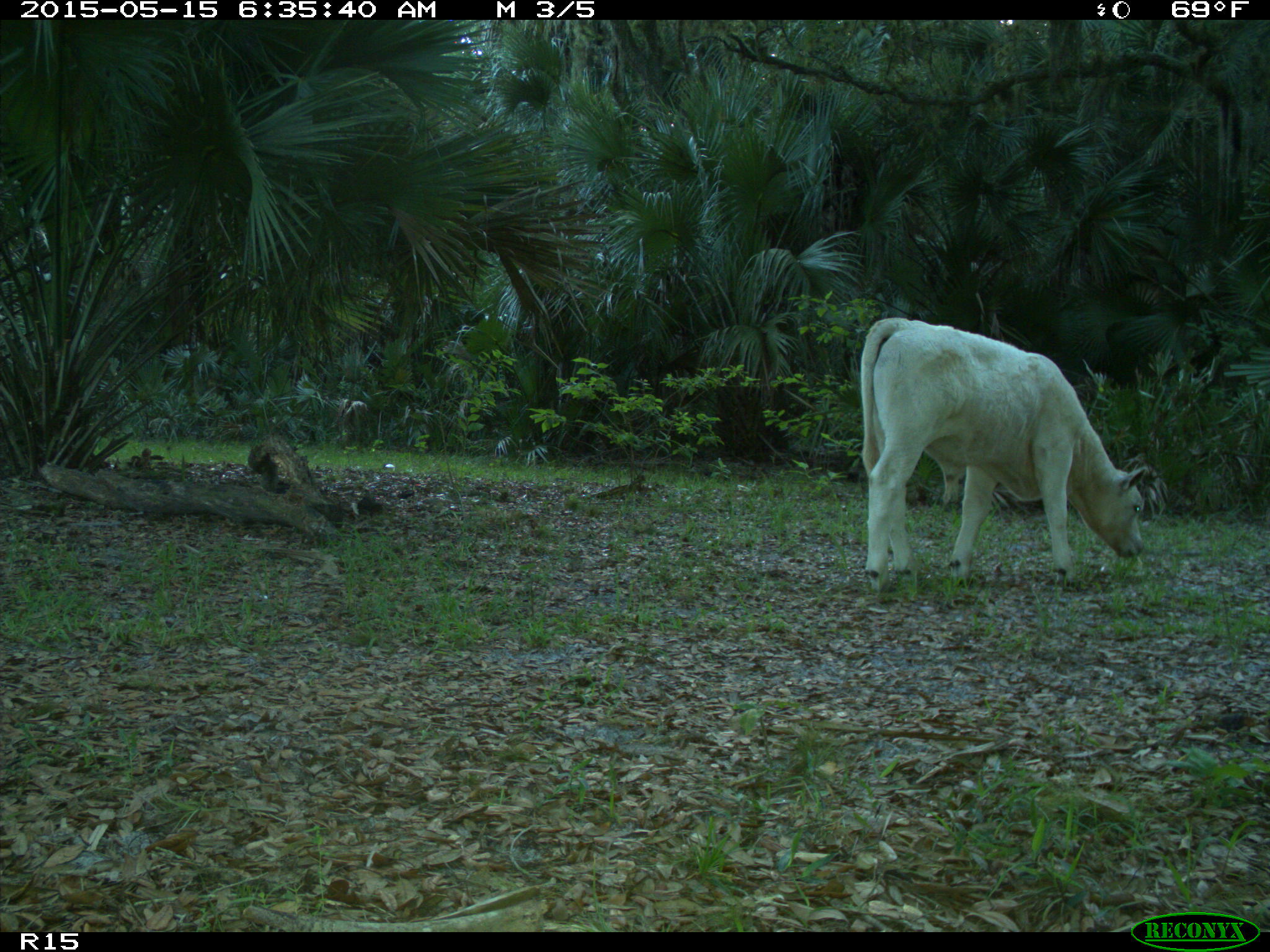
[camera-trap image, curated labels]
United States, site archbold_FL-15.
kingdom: Animalia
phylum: Chordata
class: Mammalia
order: Artiodactyla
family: Bovidae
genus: Bos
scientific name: Bos taurus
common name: domestic cow